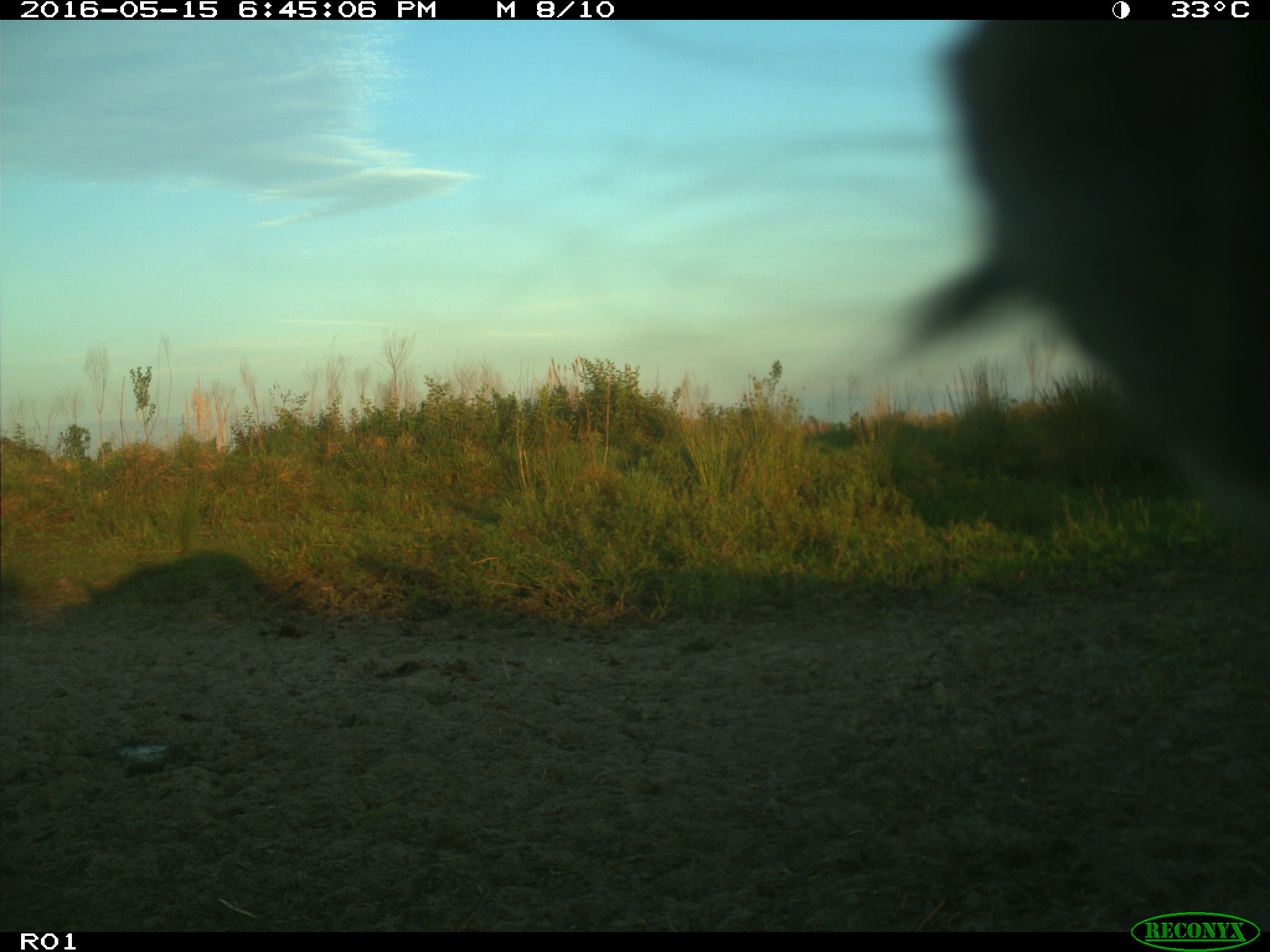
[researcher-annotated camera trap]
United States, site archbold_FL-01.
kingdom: Animalia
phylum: Chordata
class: Mammalia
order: Artiodactyla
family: Bovidae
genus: Bos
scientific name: Bos taurus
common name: domestic cow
Bos taurus (domestic cow).